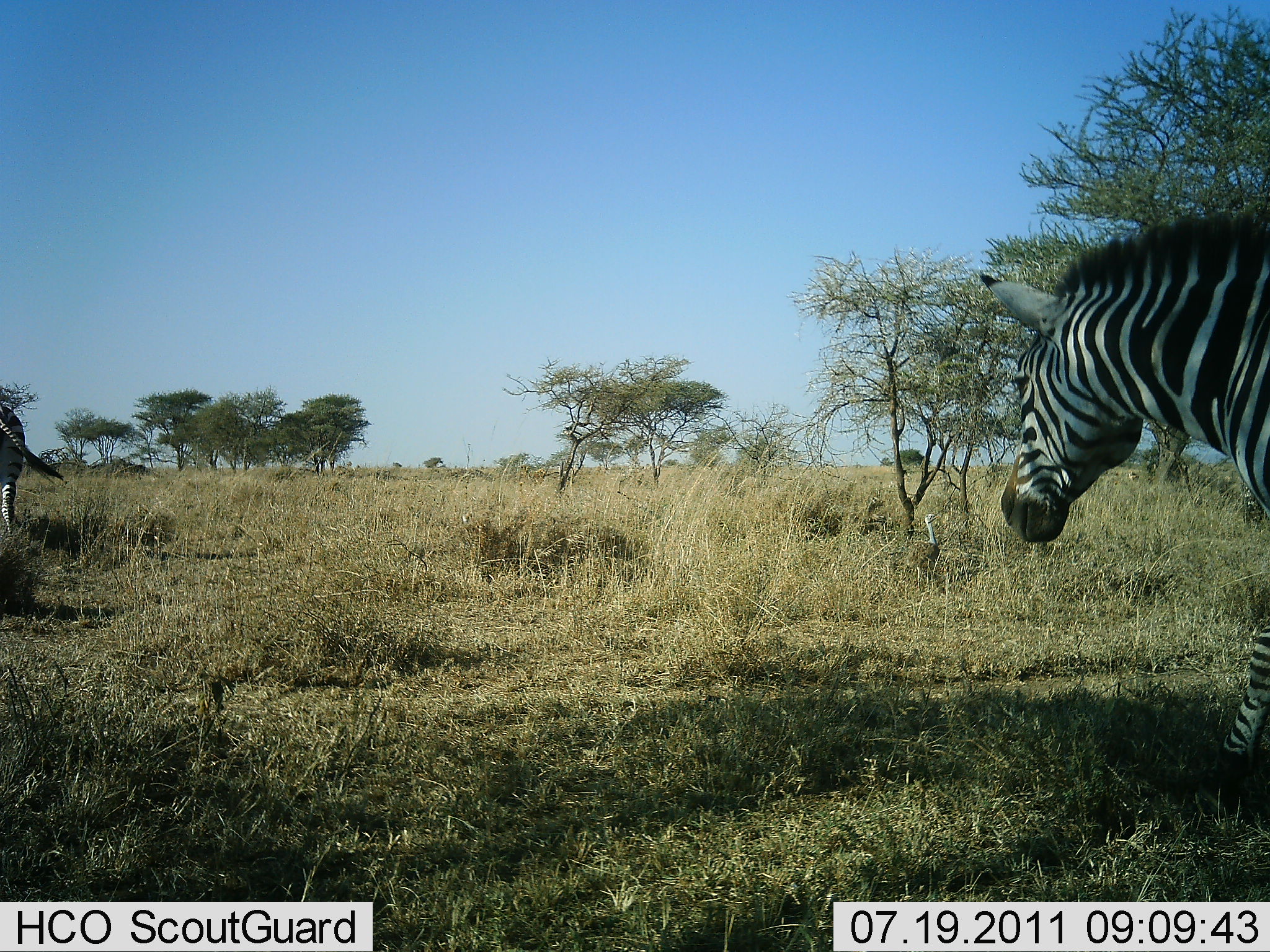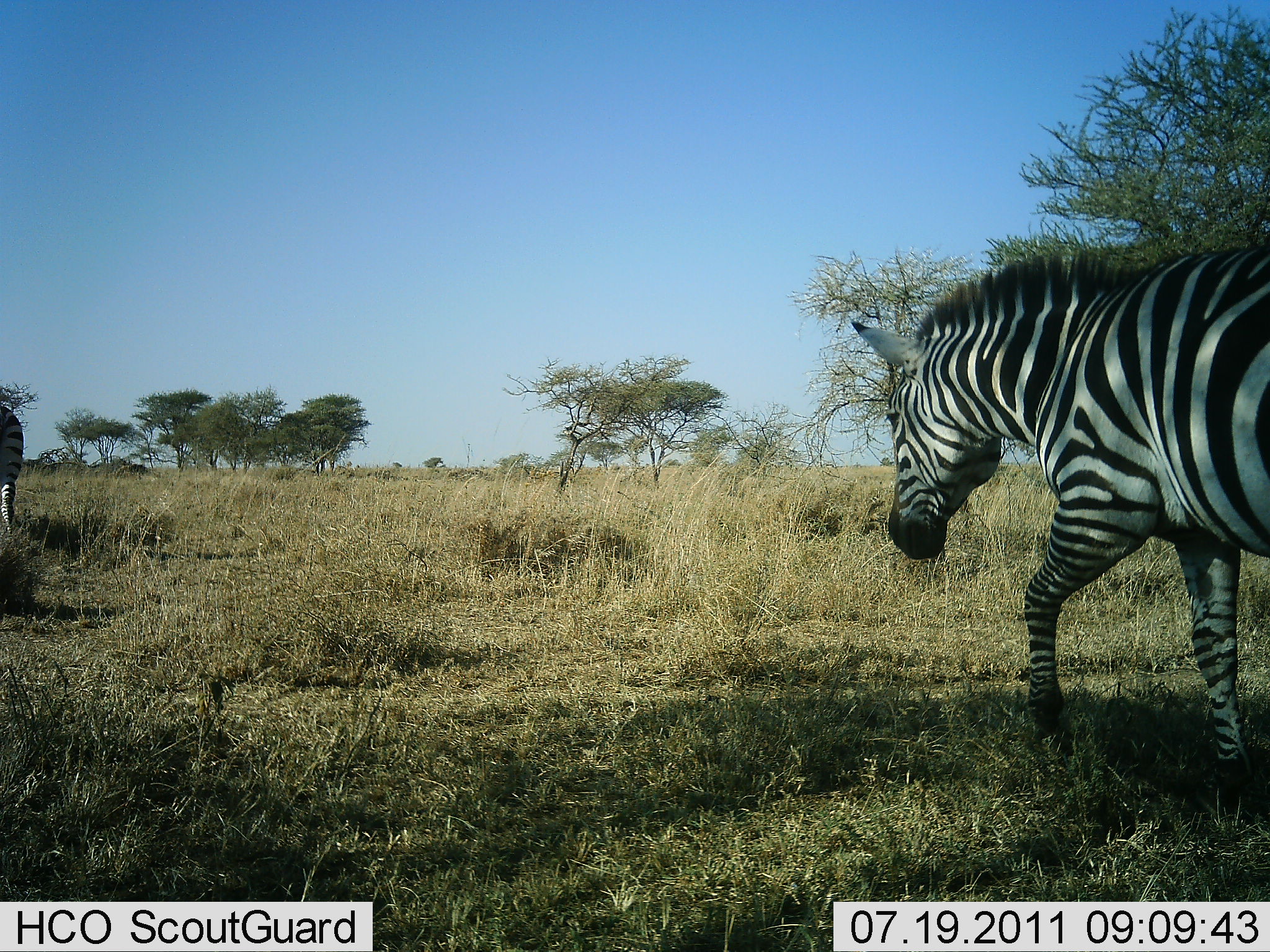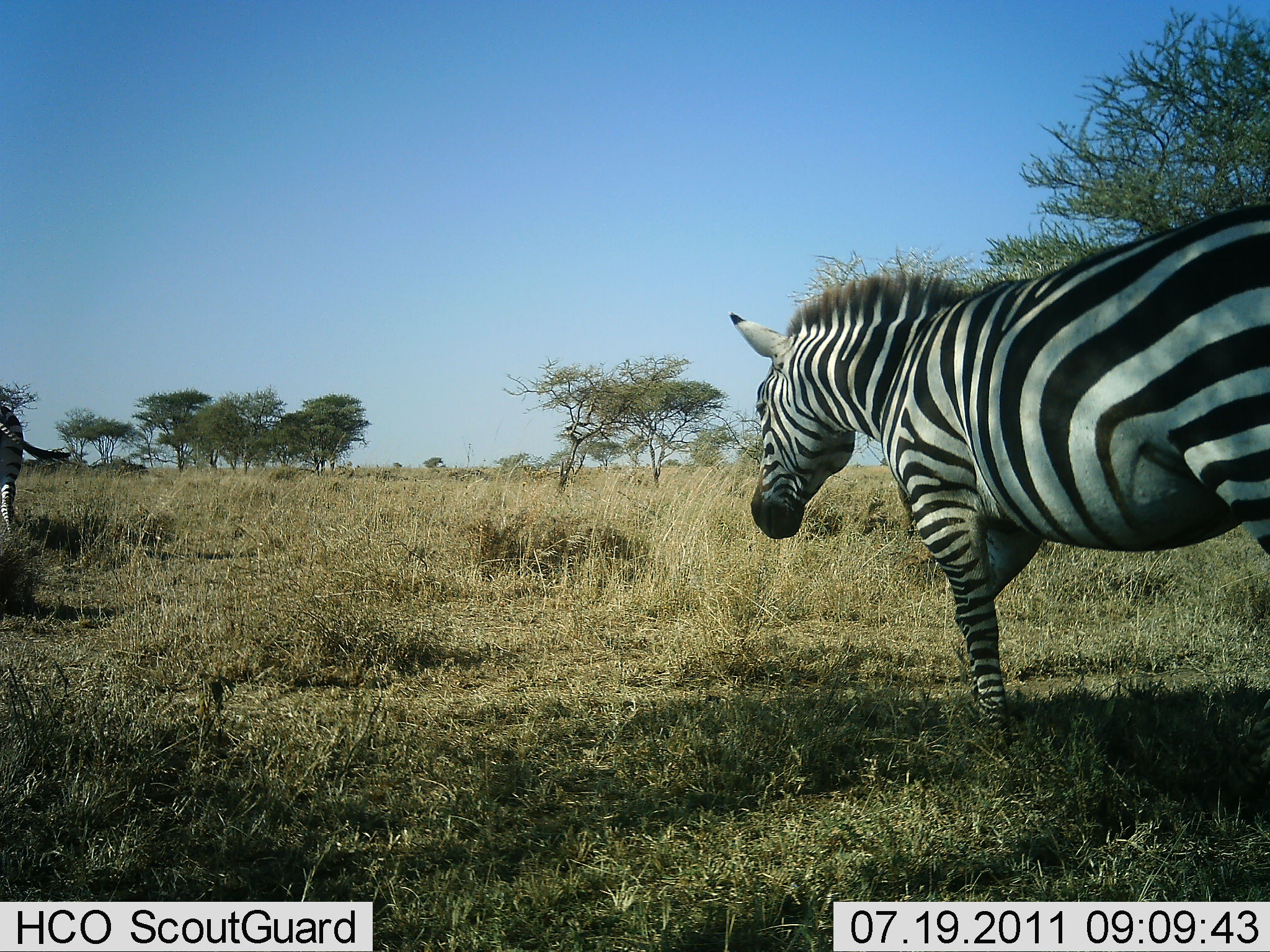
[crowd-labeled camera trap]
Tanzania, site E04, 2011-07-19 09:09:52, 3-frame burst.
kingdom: Animalia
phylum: Chordata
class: Mammalia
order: Perissodactyla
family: Equidae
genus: Equus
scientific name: Equus quagga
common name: plains zebra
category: zebra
Zebra (plains zebra) (Equus quagga), count 2. Behavior (volunteer vote fractions): standing 50%, resting 0%, moving 100%, interacting 0%. Young present (vote fraction): 0%. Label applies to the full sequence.